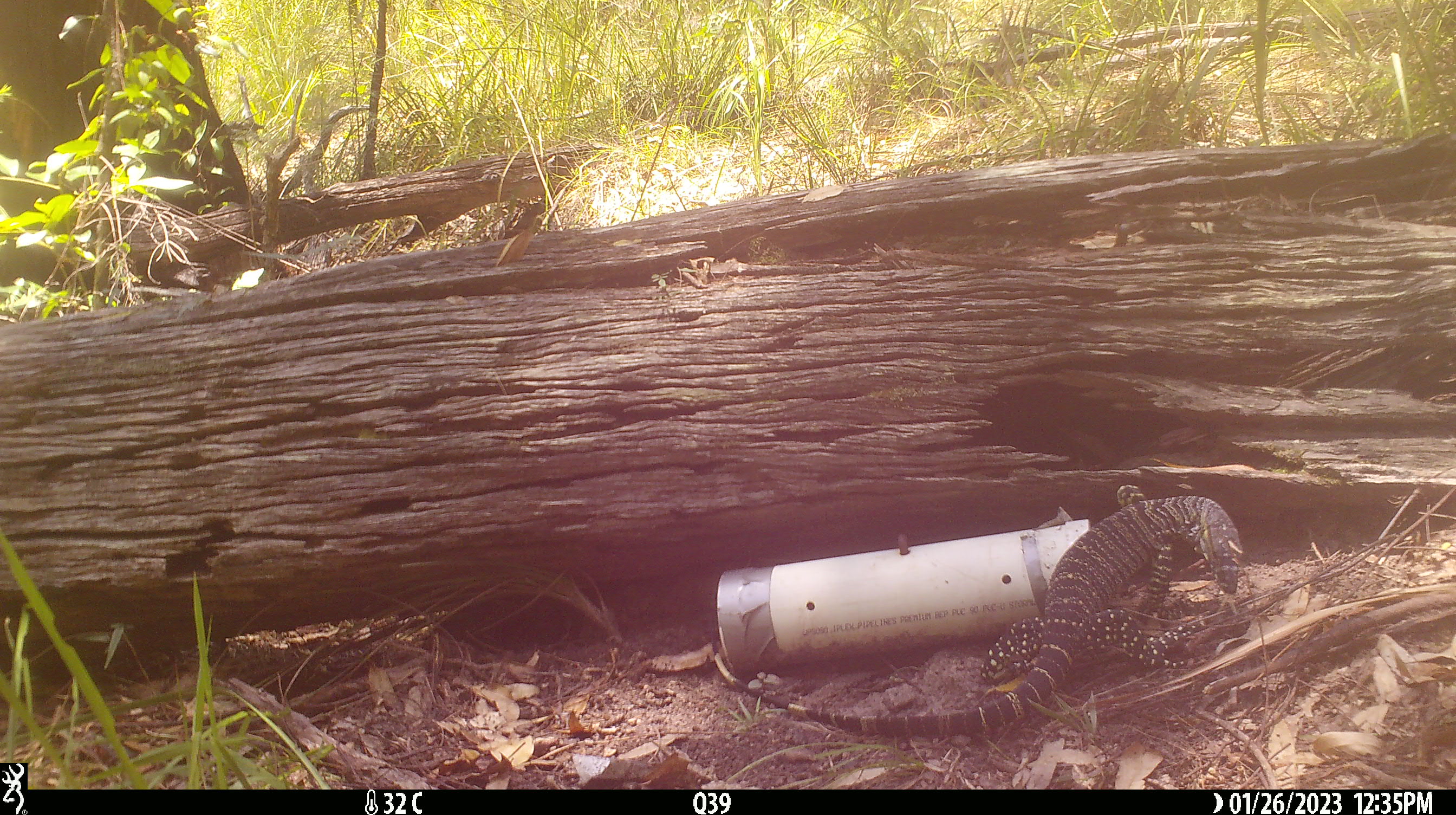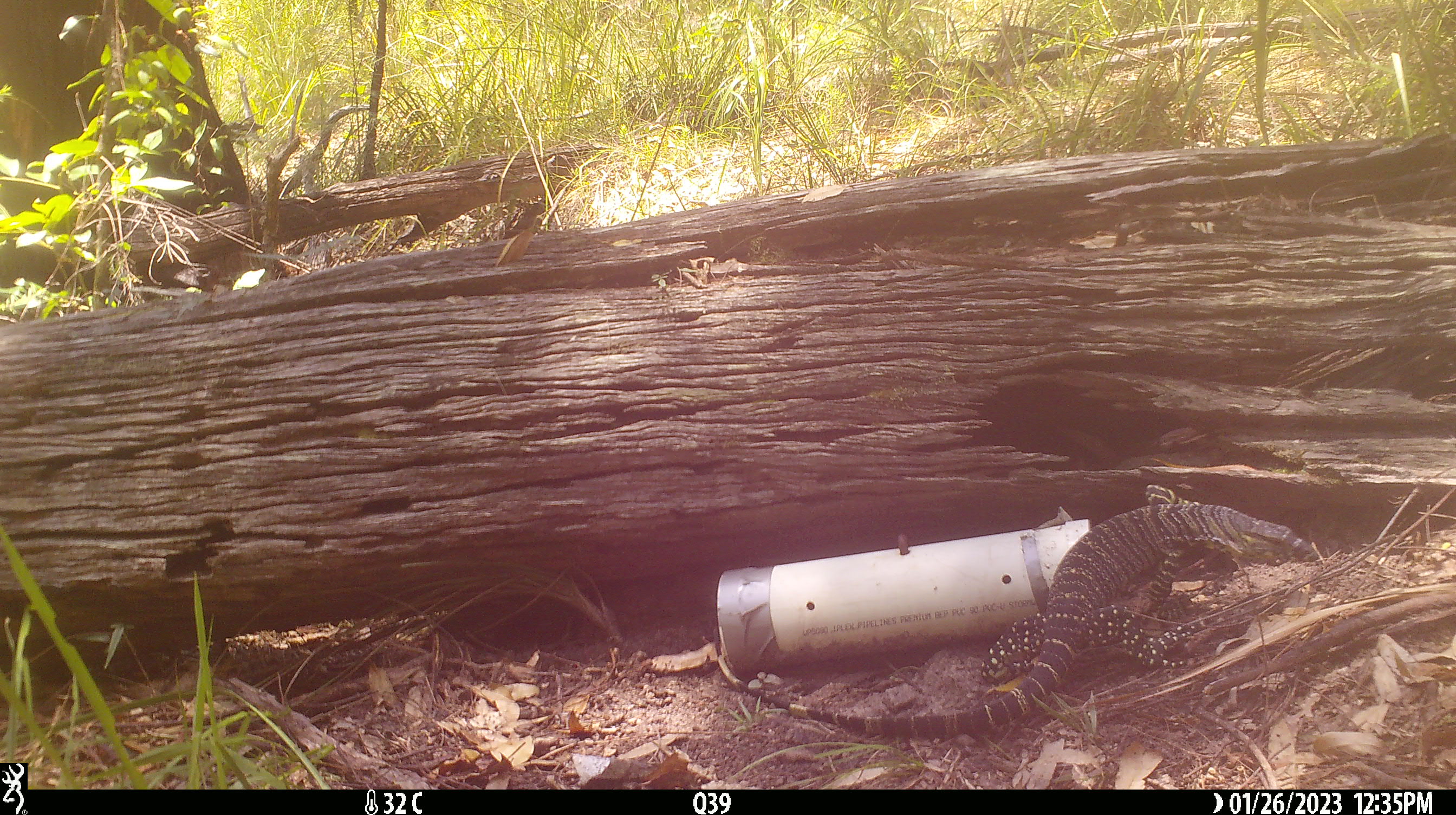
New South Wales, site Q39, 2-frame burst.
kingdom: Animalia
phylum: Chordata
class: Reptilia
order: Squamata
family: Varanidae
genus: Varanus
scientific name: Varanus varius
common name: lace monitor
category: goanna